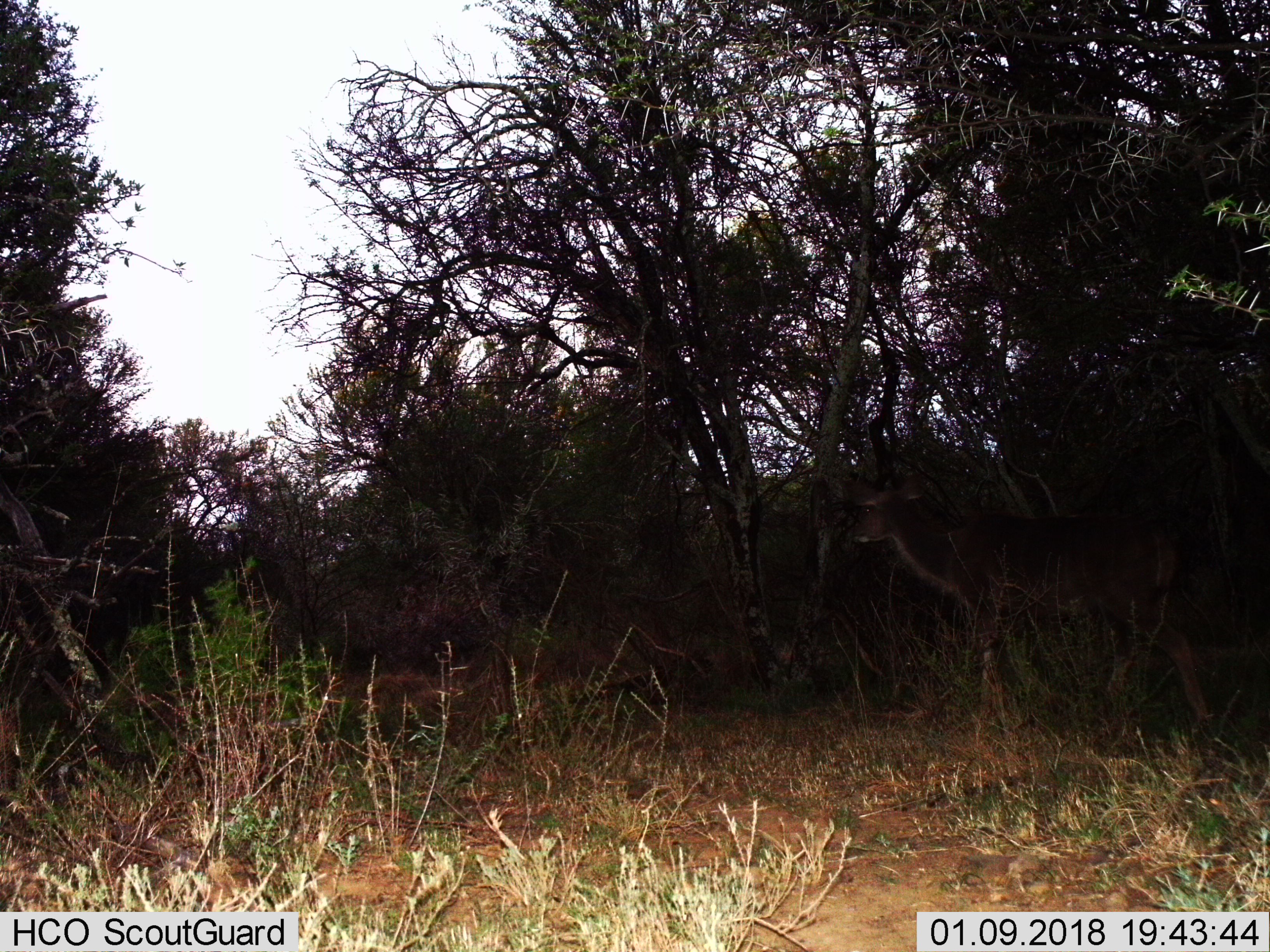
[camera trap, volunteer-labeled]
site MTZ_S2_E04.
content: unidentified animal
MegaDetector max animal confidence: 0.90